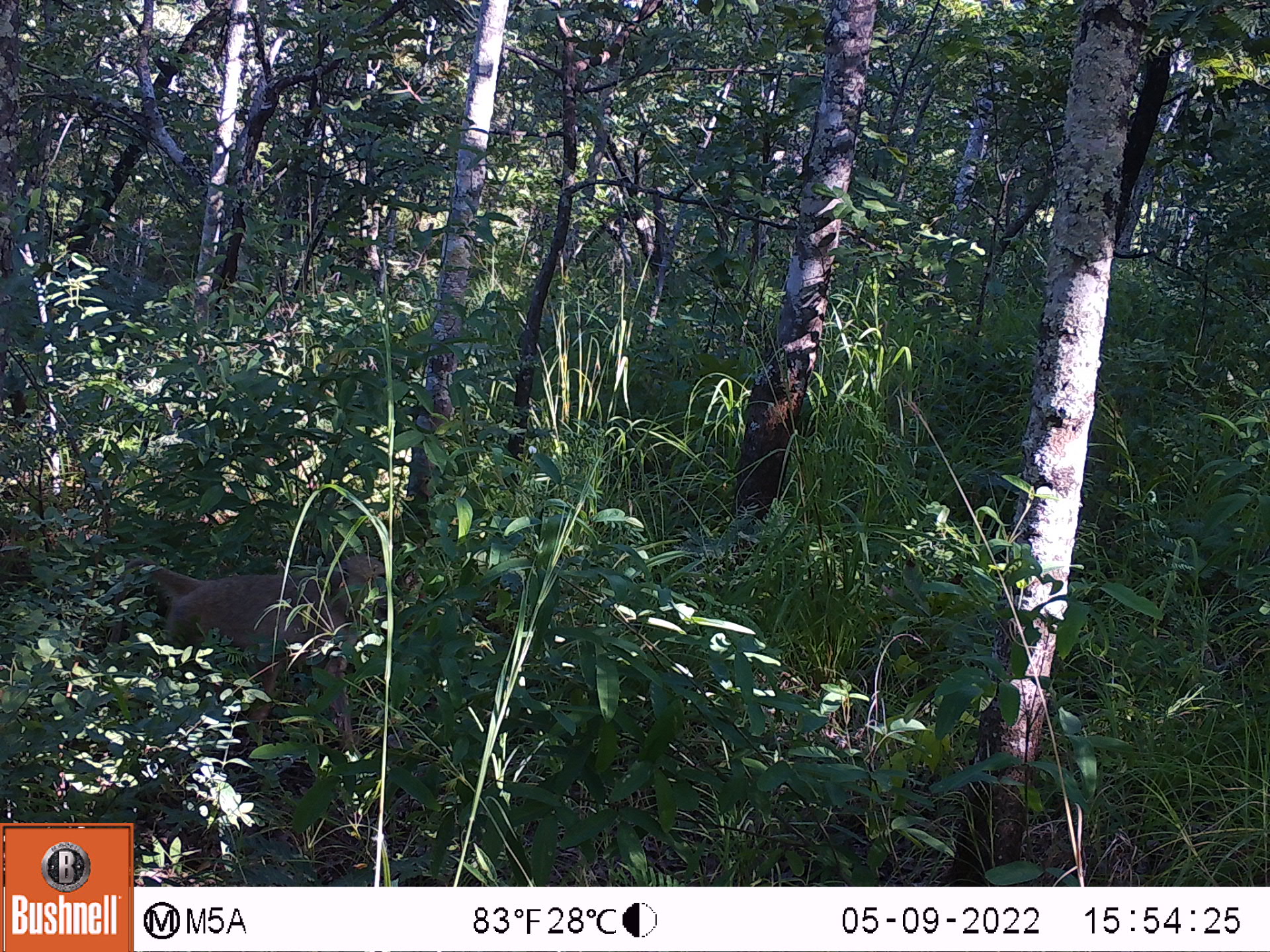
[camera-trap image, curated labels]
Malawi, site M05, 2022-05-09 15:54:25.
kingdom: Animalia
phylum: Chordata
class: Mammalia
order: Primates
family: Cercopithecidae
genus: Papio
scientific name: Papio cynocephalus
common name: yellow baboon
Yellow baboon (Papio cynocephalus), count 1.